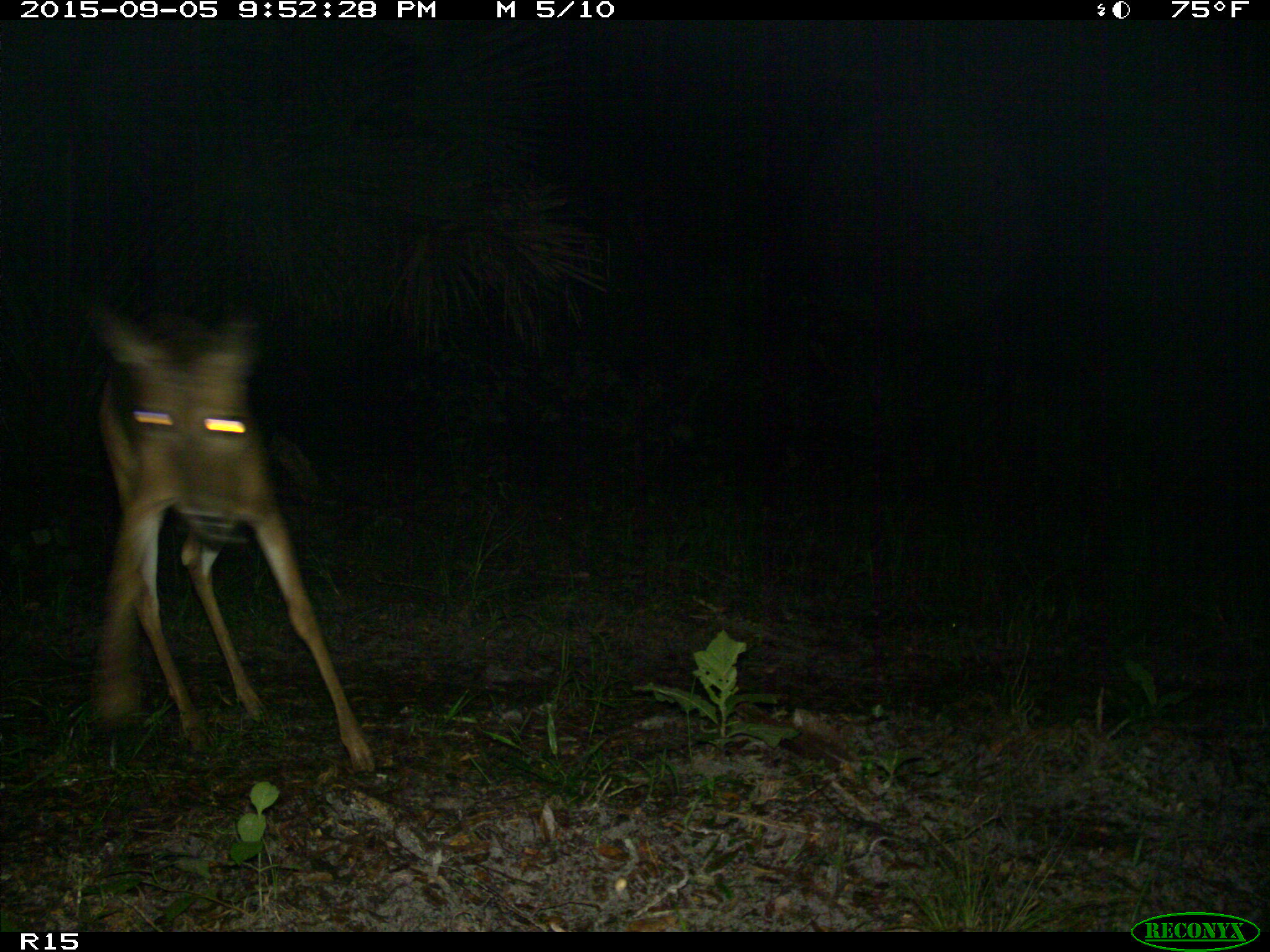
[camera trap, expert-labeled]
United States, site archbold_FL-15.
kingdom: Animalia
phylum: Chordata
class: Mammalia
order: Artiodactyla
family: Cervidae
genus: Odocoileus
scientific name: Odocoileus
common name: deer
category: unidentified deer